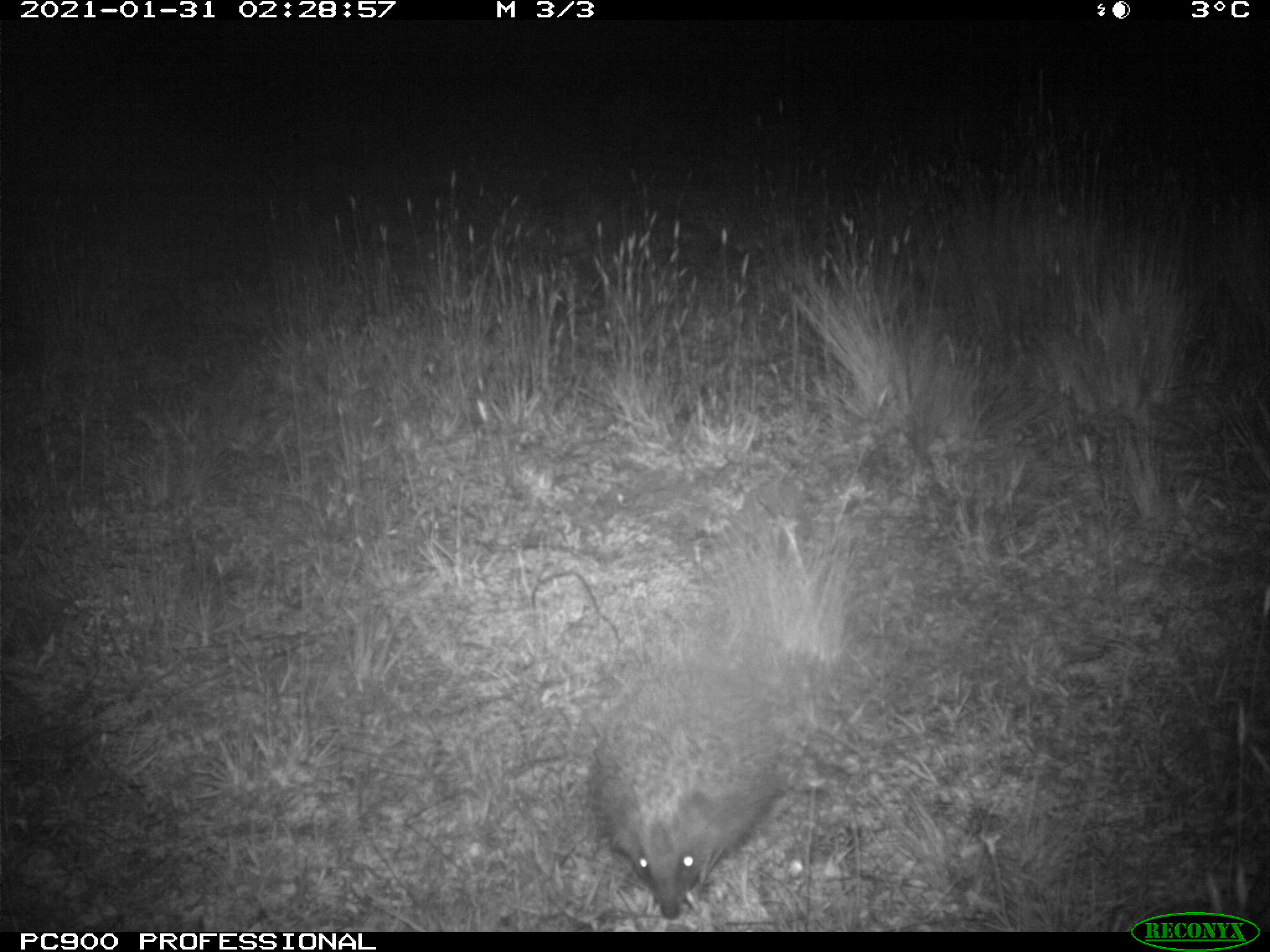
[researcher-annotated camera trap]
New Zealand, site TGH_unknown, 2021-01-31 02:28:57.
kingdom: Animalia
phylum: Chordata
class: Mammalia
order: Eulipotyphla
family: Erinaceidae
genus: Erinaceus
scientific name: Erinaceus europaeus europaeus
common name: european hedgehog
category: hedgehog